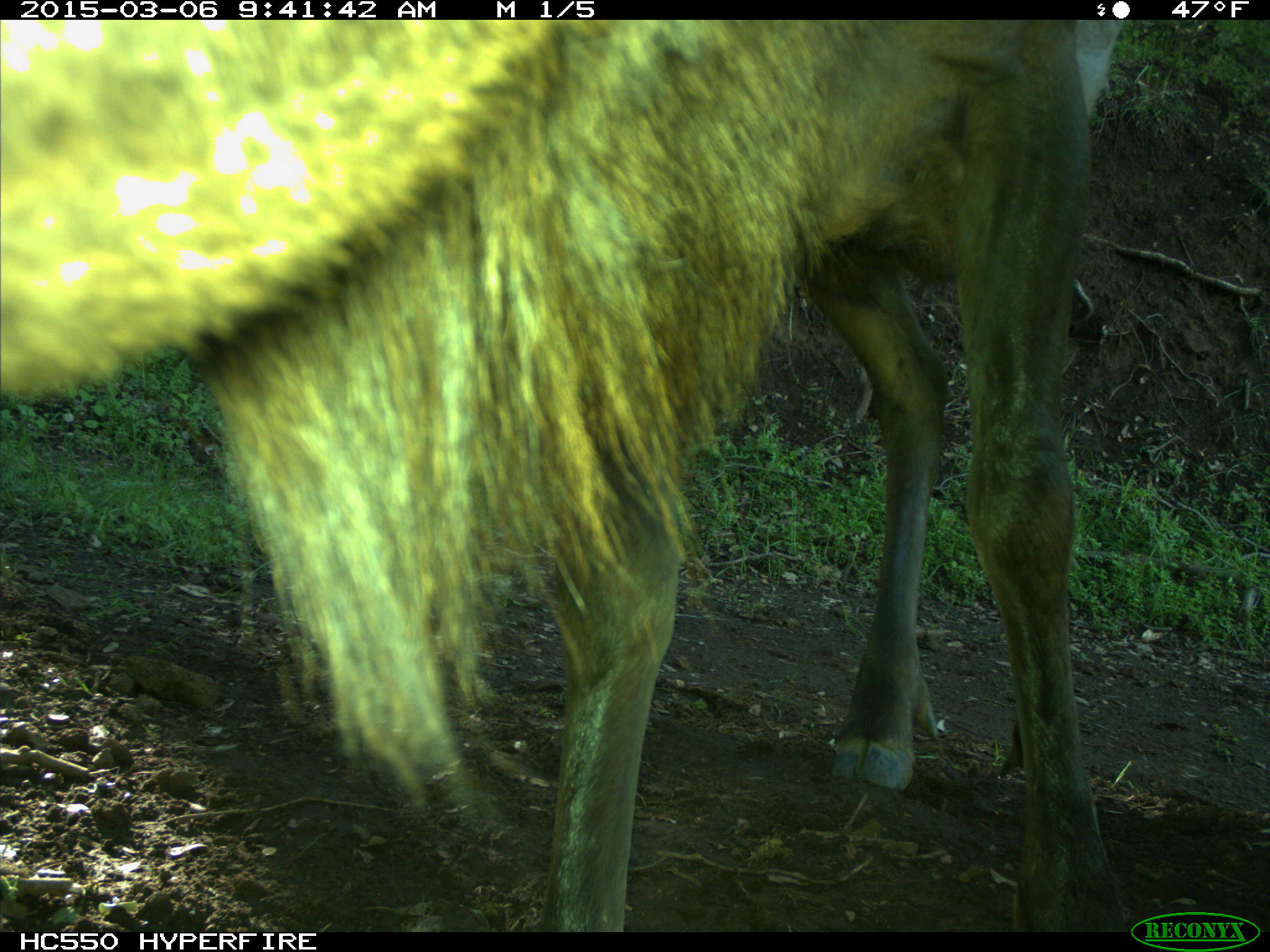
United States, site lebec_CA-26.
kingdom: Animalia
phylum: Chordata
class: Mammalia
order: Artiodactyla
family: Cervidae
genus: Cervus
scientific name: Cervus canadensis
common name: elk